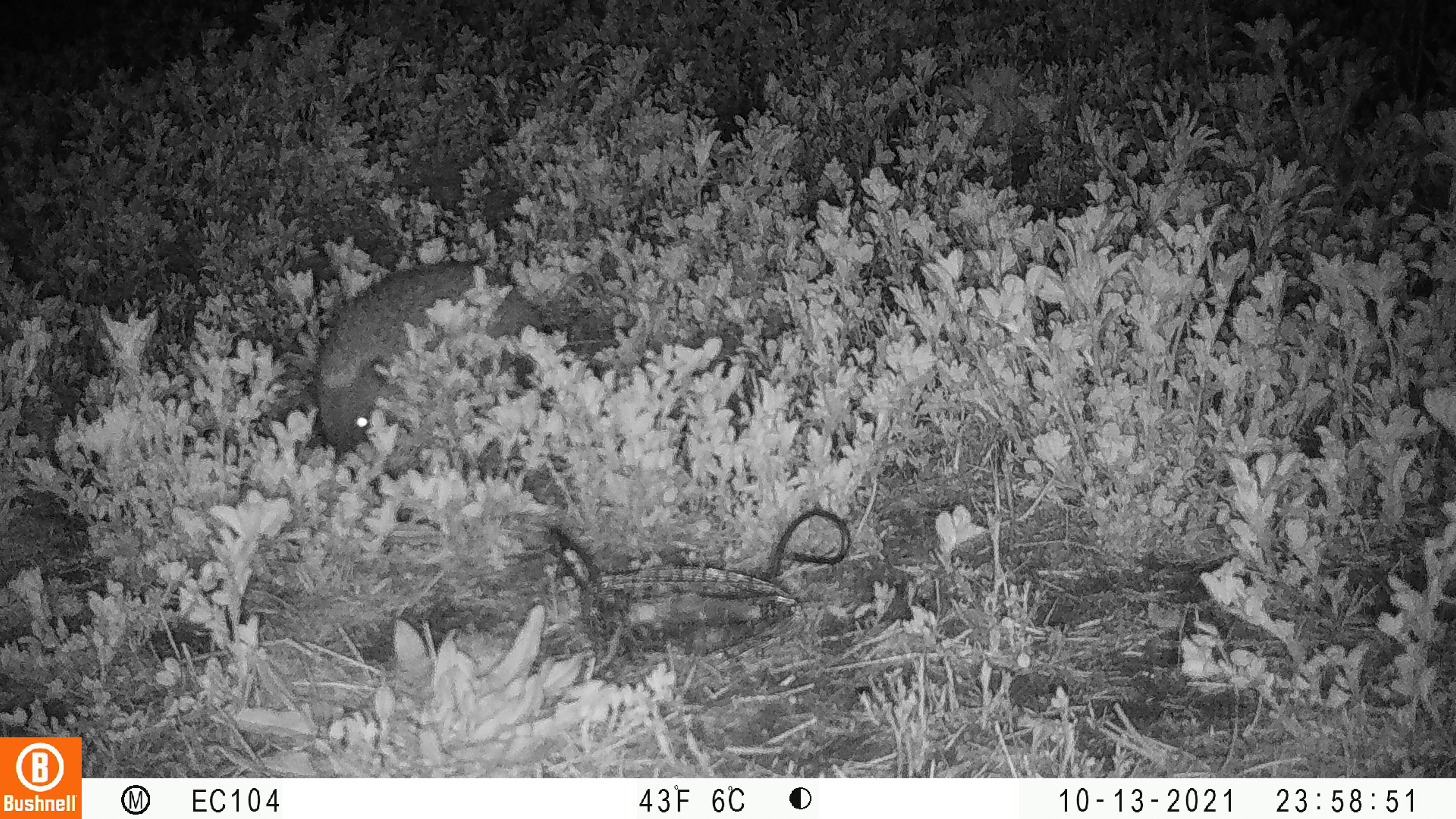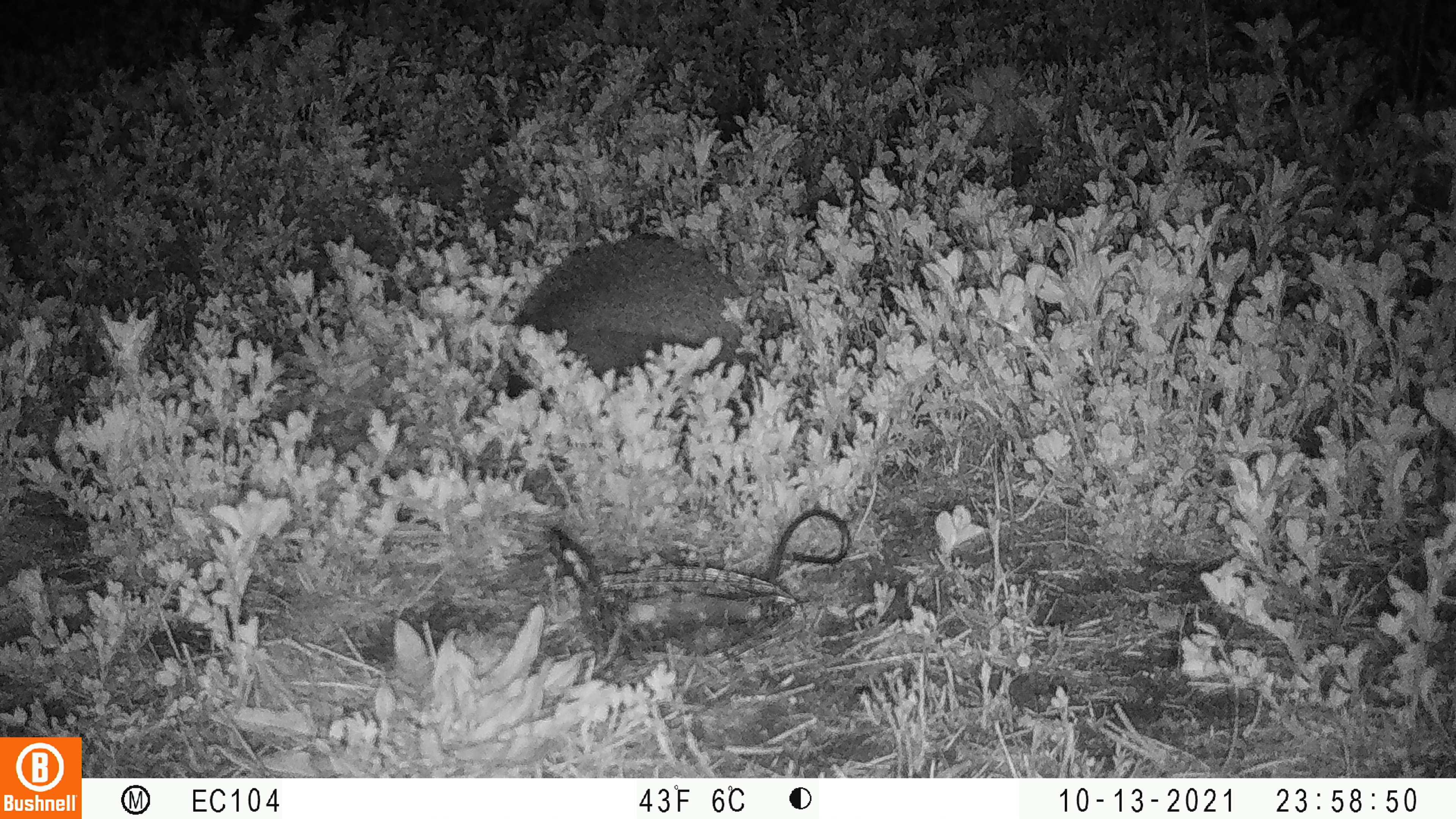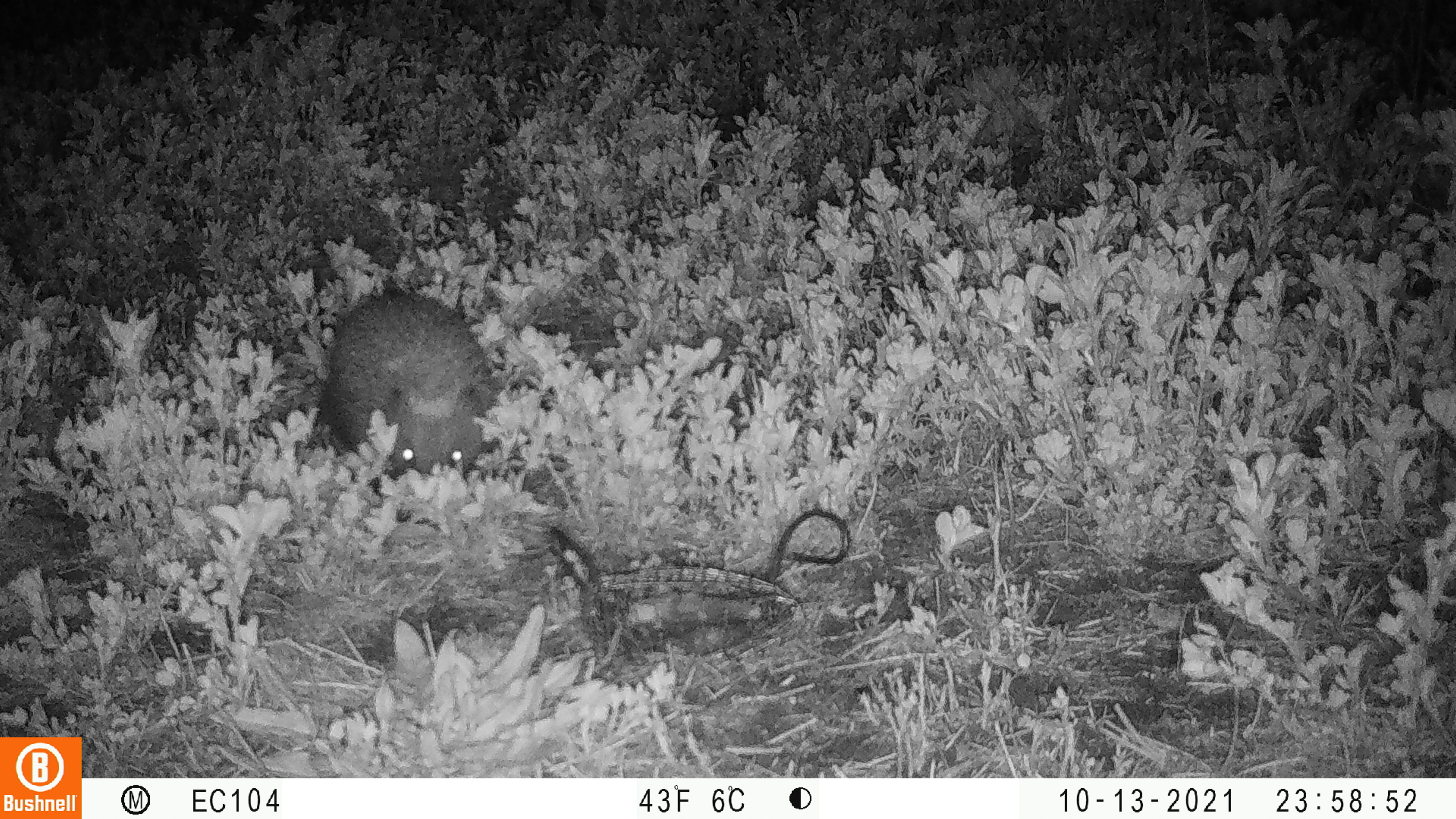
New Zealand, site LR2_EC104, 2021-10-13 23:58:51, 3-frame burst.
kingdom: Animalia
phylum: Chordata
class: Mammalia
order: Eulipotyphla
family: Erinaceidae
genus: Erinaceus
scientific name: Erinaceus europaeus europaeus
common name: european hedgehog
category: hedgehog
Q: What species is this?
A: Hedgehog (european hedgehog) (Erinaceus europaeus europaeus).